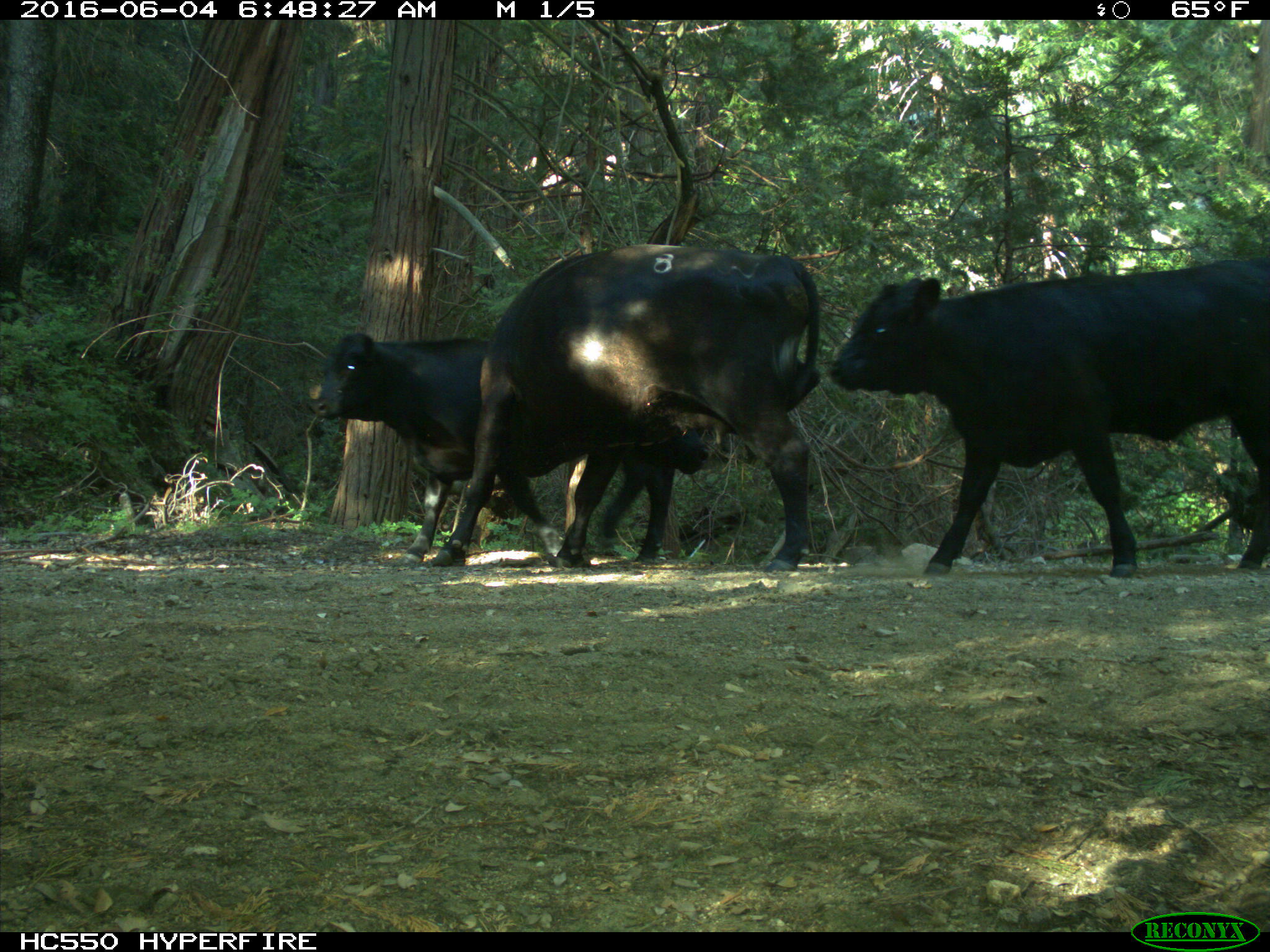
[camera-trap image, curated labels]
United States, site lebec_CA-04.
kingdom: Animalia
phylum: Chordata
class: Mammalia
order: Artiodactyla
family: Bovidae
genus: Bos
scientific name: Bos taurus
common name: domestic cow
Bos taurus (domestic cow).